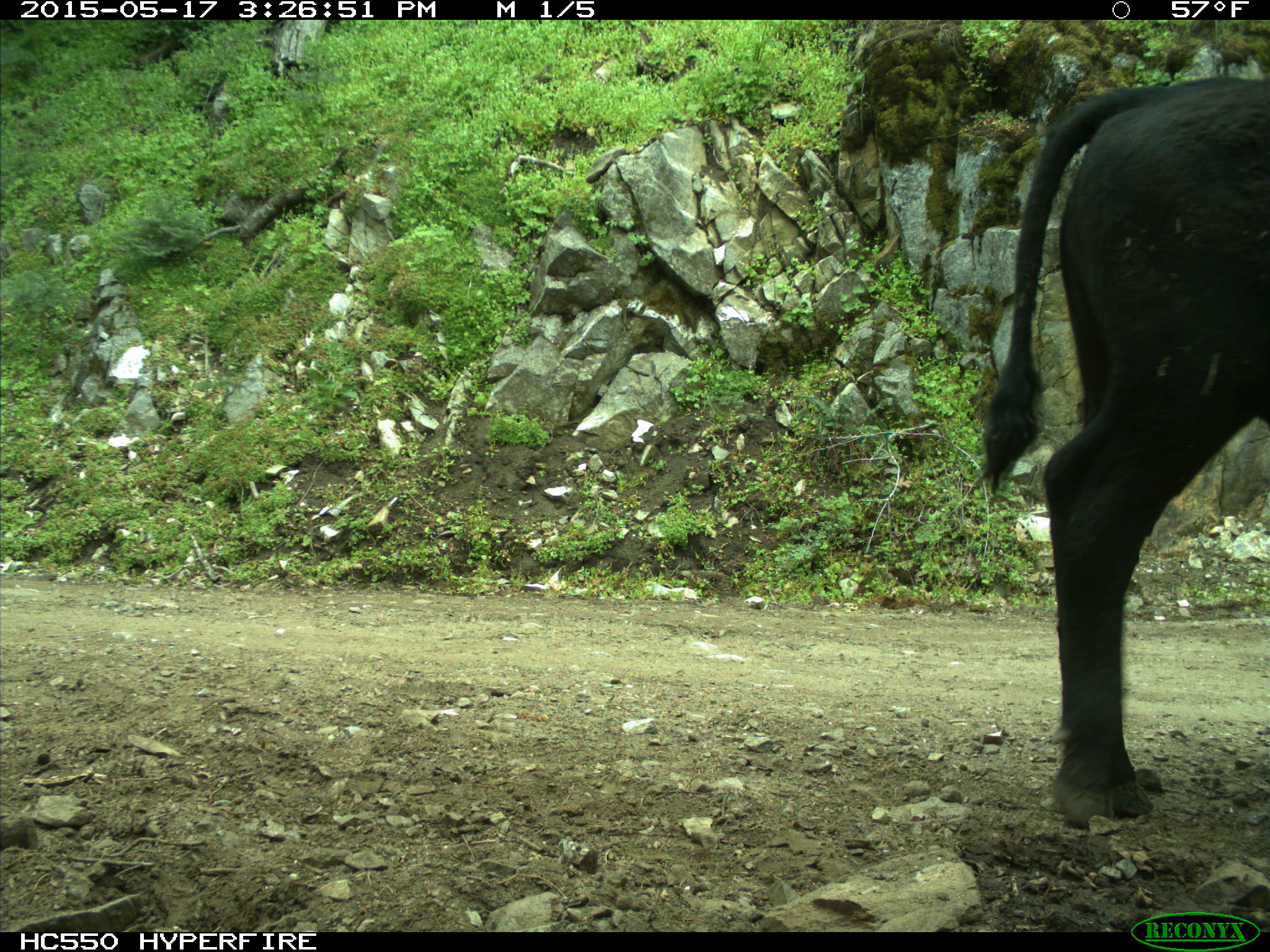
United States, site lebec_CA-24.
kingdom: Animalia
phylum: Chordata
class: Mammalia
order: Artiodactyla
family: Bovidae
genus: Bos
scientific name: Bos taurus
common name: domestic cow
Bos taurus (domestic cow).